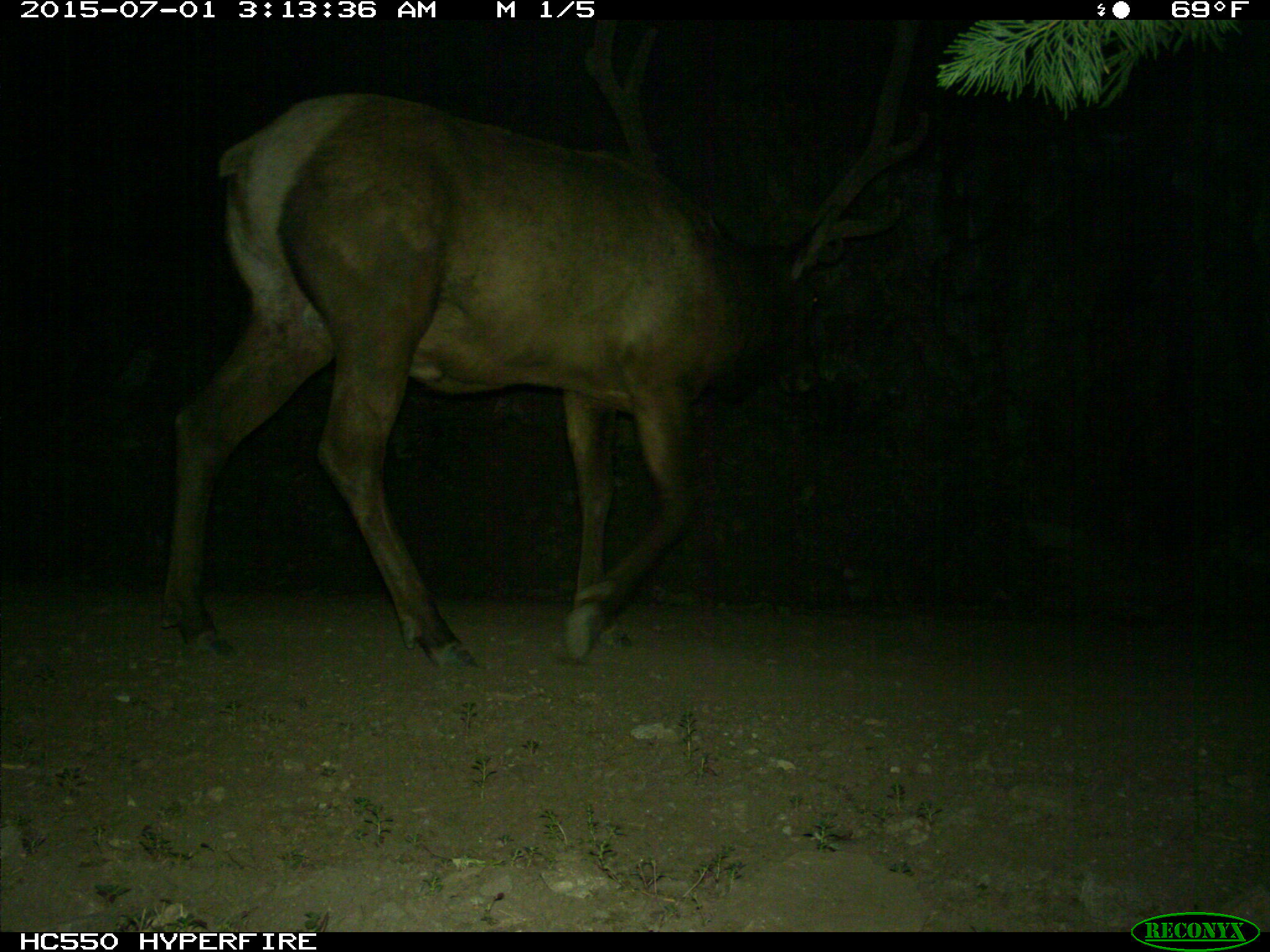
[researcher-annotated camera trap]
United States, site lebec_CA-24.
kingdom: Animalia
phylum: Chordata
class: Mammalia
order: Artiodactyla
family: Cervidae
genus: Cervus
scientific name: Cervus canadensis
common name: elk